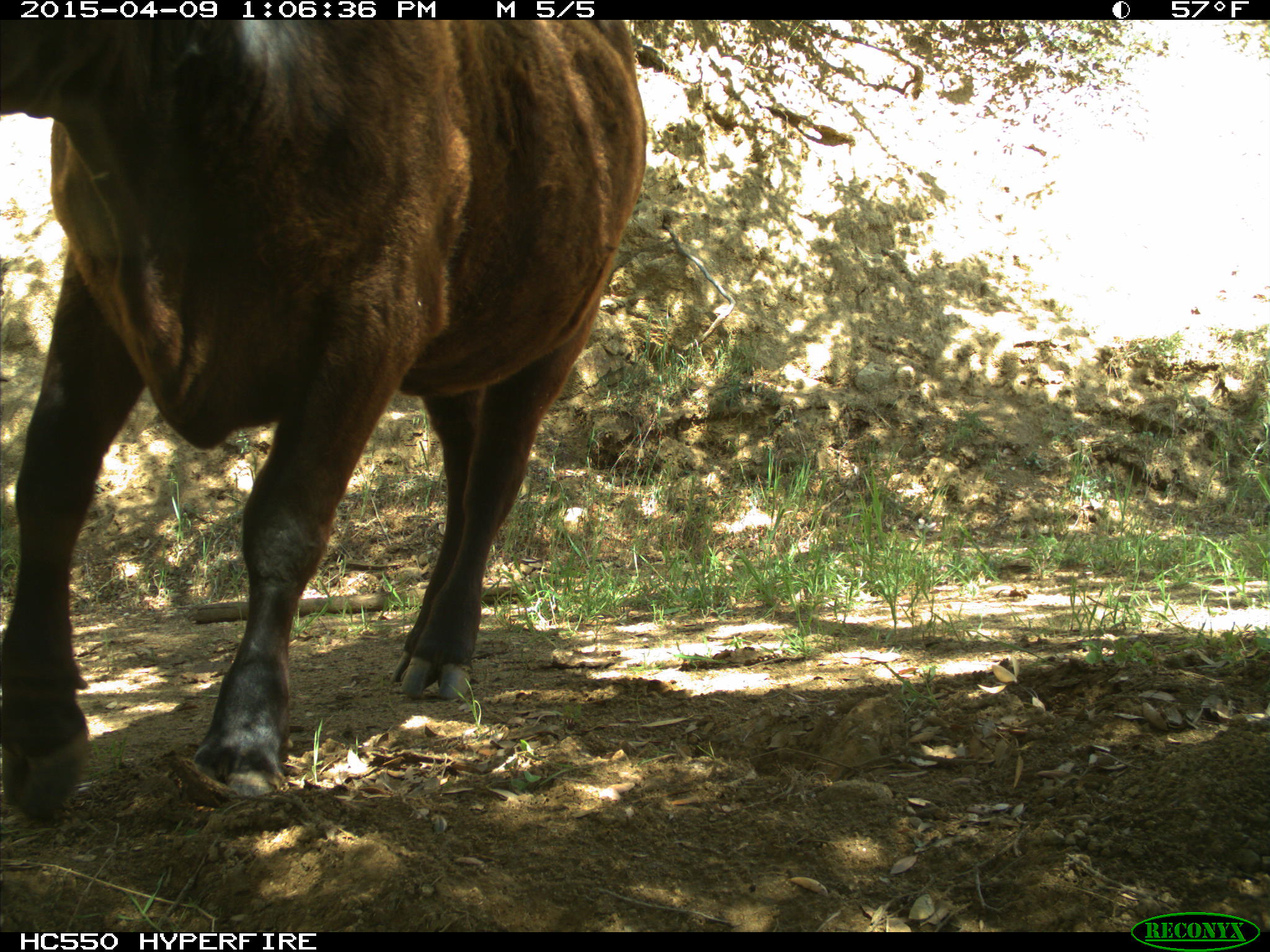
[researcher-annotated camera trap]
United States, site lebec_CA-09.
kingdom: Animalia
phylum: Chordata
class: Mammalia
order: Artiodactyla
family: Bovidae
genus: Bos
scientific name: Bos taurus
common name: domestic cow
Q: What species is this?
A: Bos taurus (domestic cow).